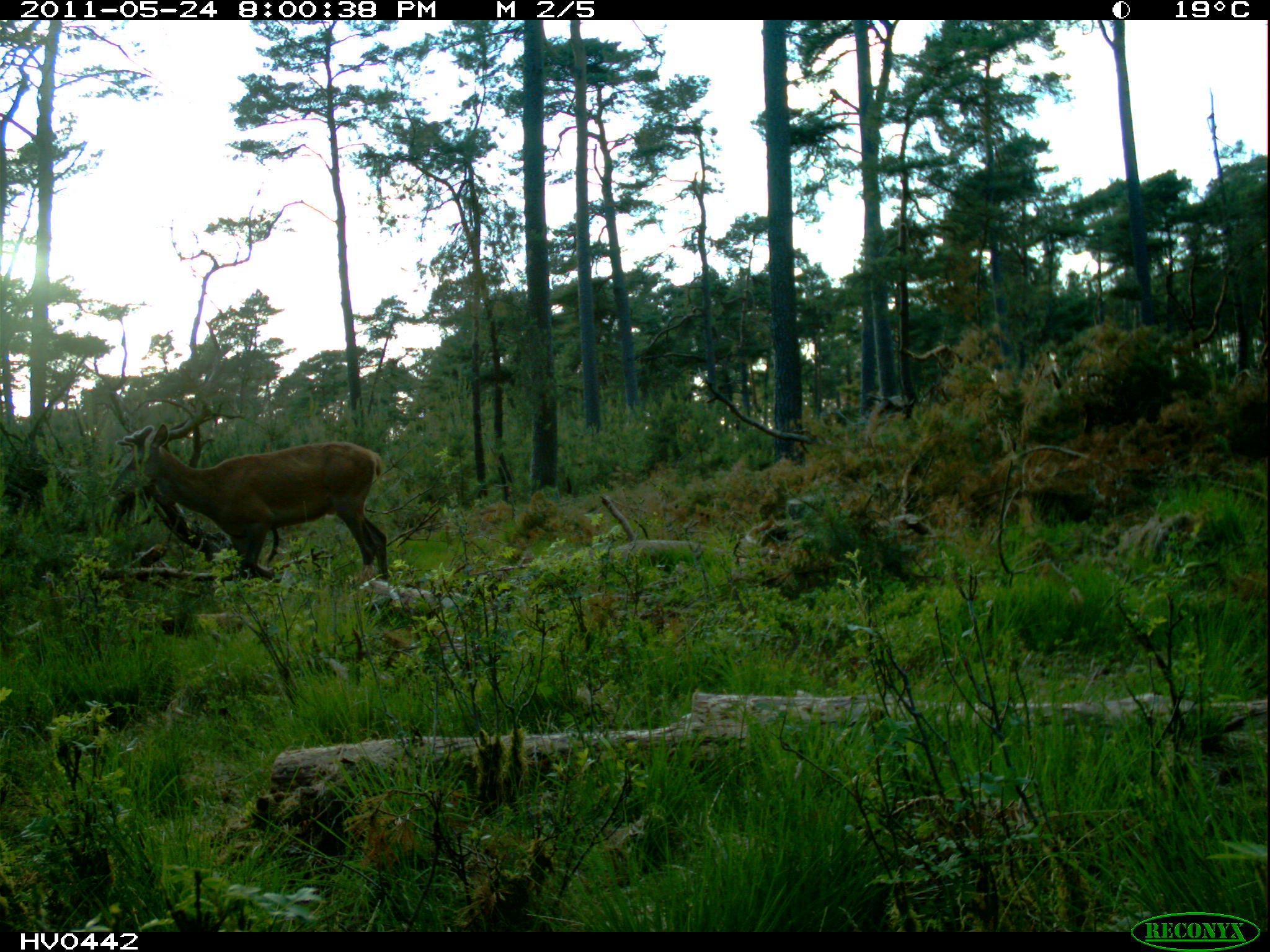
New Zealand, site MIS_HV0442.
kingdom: Animalia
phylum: Chordata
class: Mammalia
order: Artiodactyla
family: Cervidae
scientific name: Cervidae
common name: deer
Deer (Cervidae).